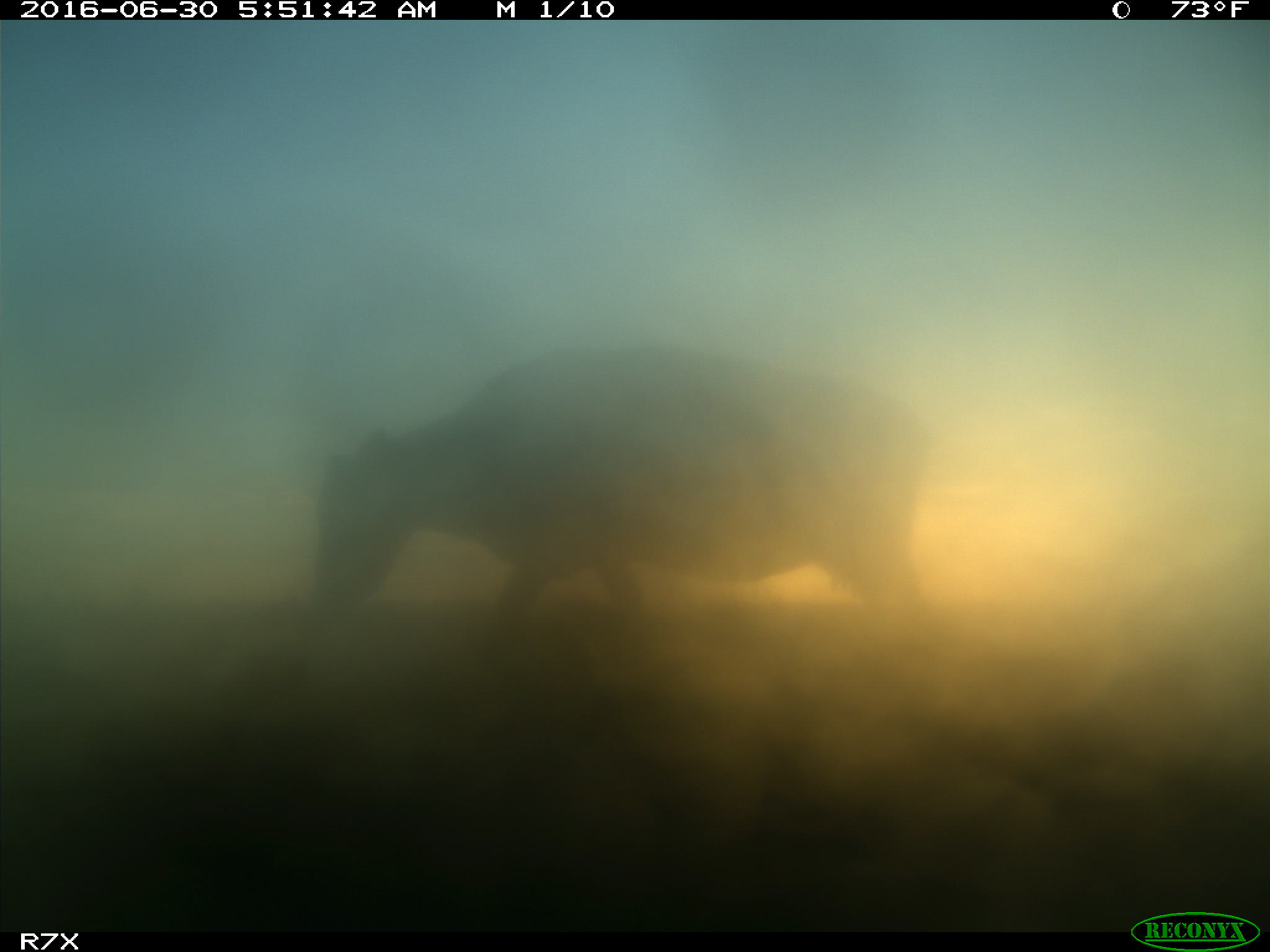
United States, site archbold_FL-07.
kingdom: Animalia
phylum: Chordata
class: Mammalia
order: Artiodactyla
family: Bovidae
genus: Bos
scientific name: Bos taurus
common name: domestic cow